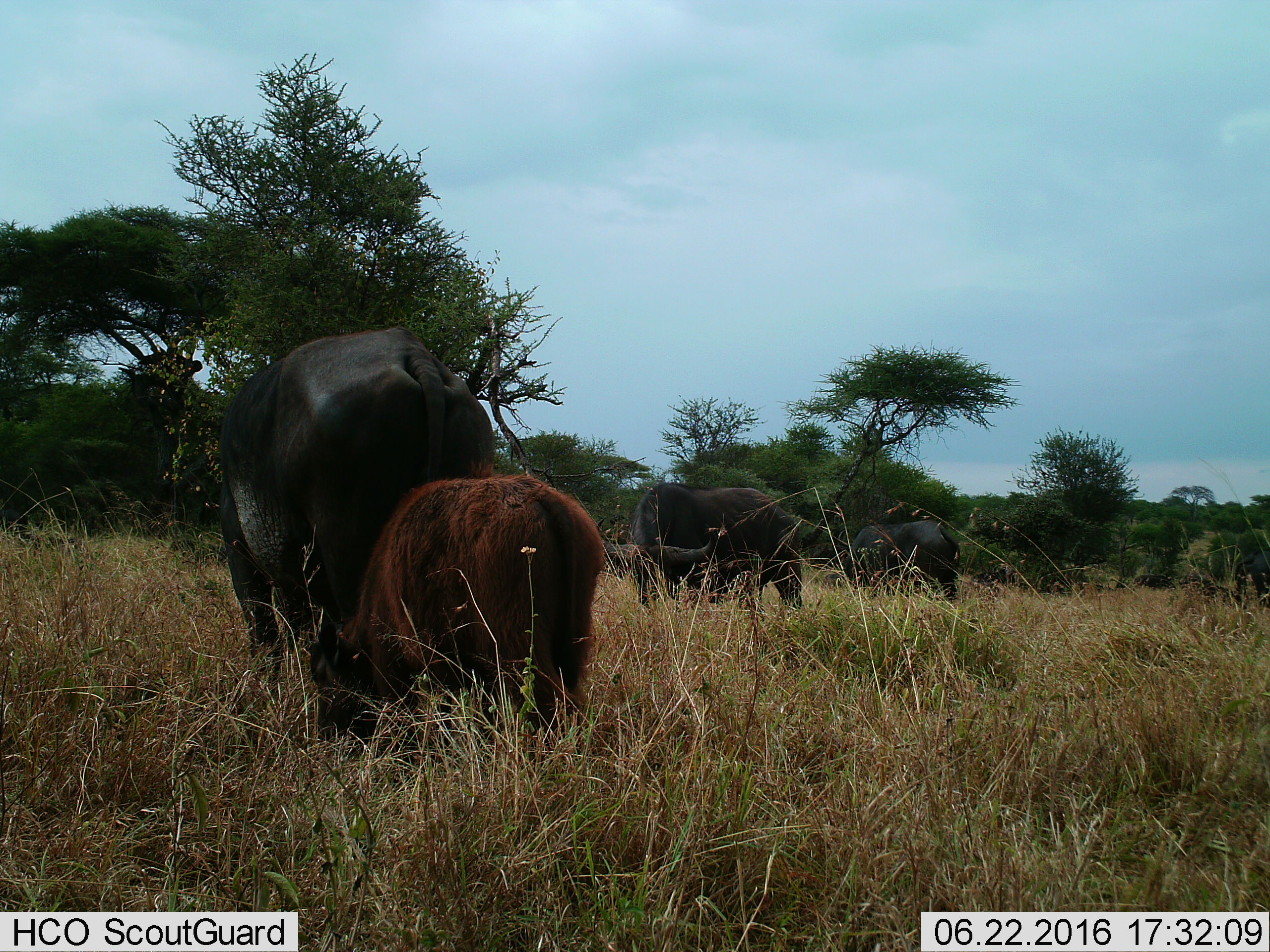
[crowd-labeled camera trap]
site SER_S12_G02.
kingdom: Animalia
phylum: Chordata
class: Mammalia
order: Artiodactyla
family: Bovidae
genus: Syncerus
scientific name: Syncerus caffer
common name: african buffalo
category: buffalo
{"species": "buffalo (african buffalo) (Syncerus caffer)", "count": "4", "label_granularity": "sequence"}